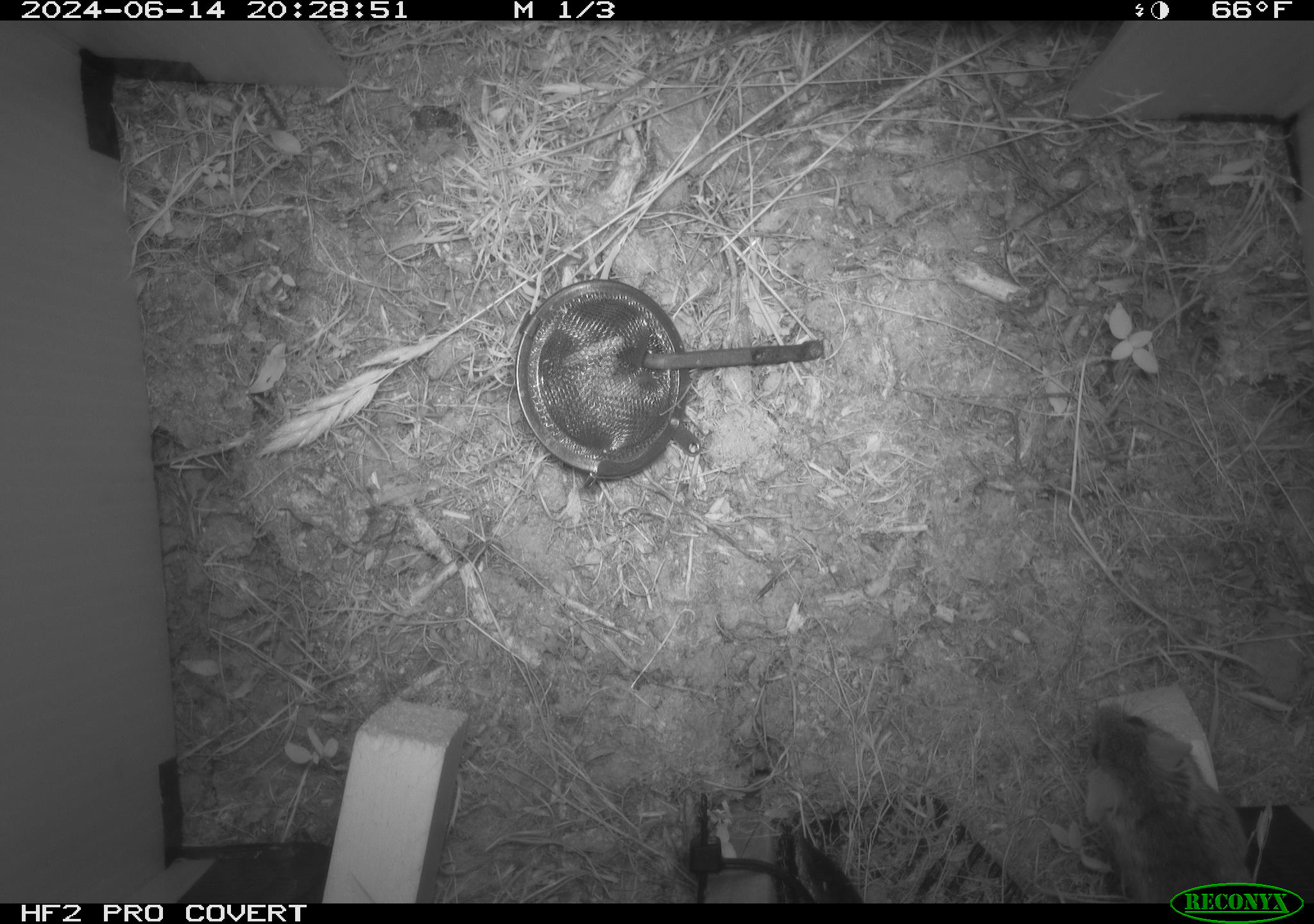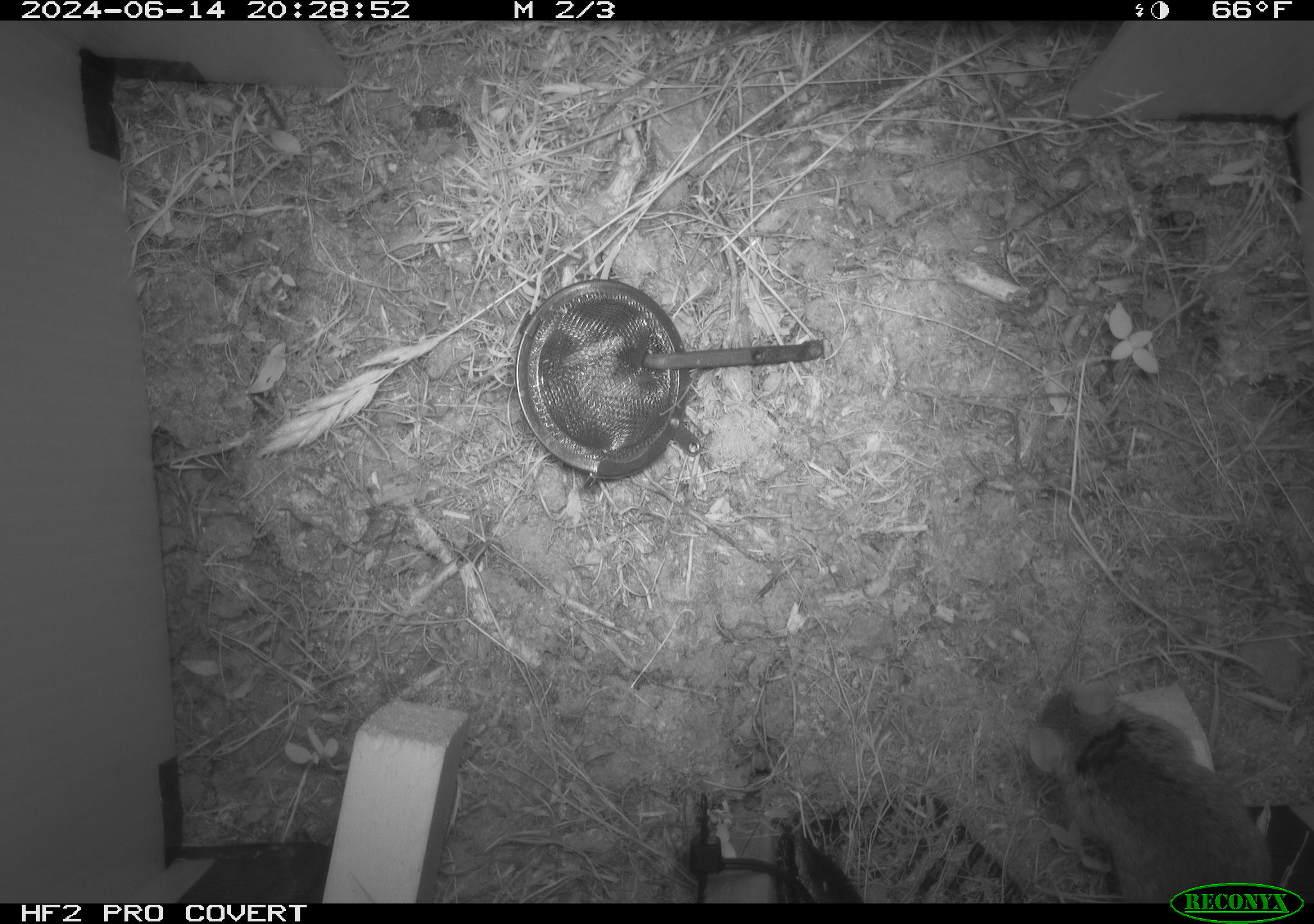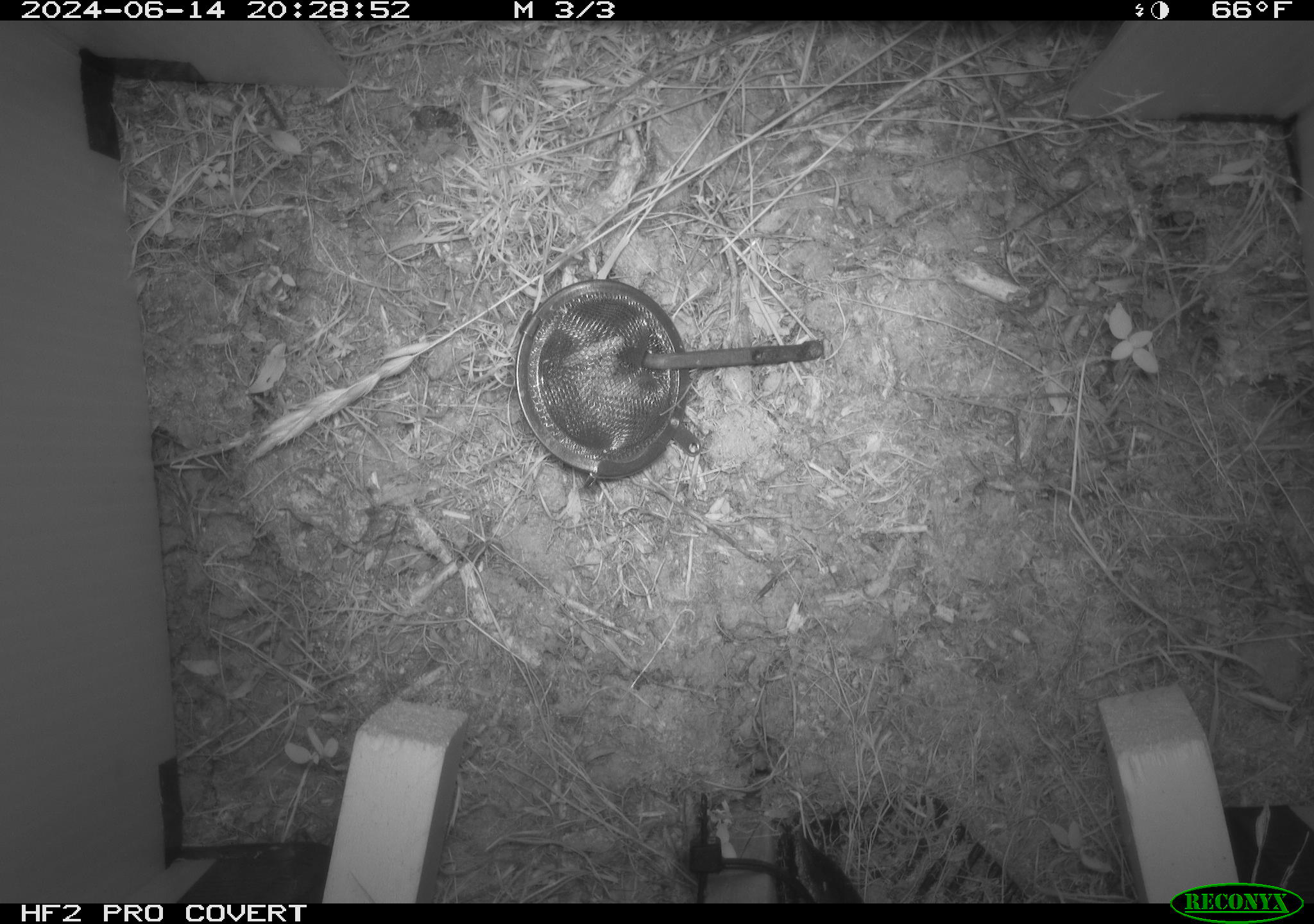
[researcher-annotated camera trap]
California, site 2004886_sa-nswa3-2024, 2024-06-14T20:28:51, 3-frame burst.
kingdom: Animalia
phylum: Chordata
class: Mammalia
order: Rodentia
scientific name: Rodentia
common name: rodent